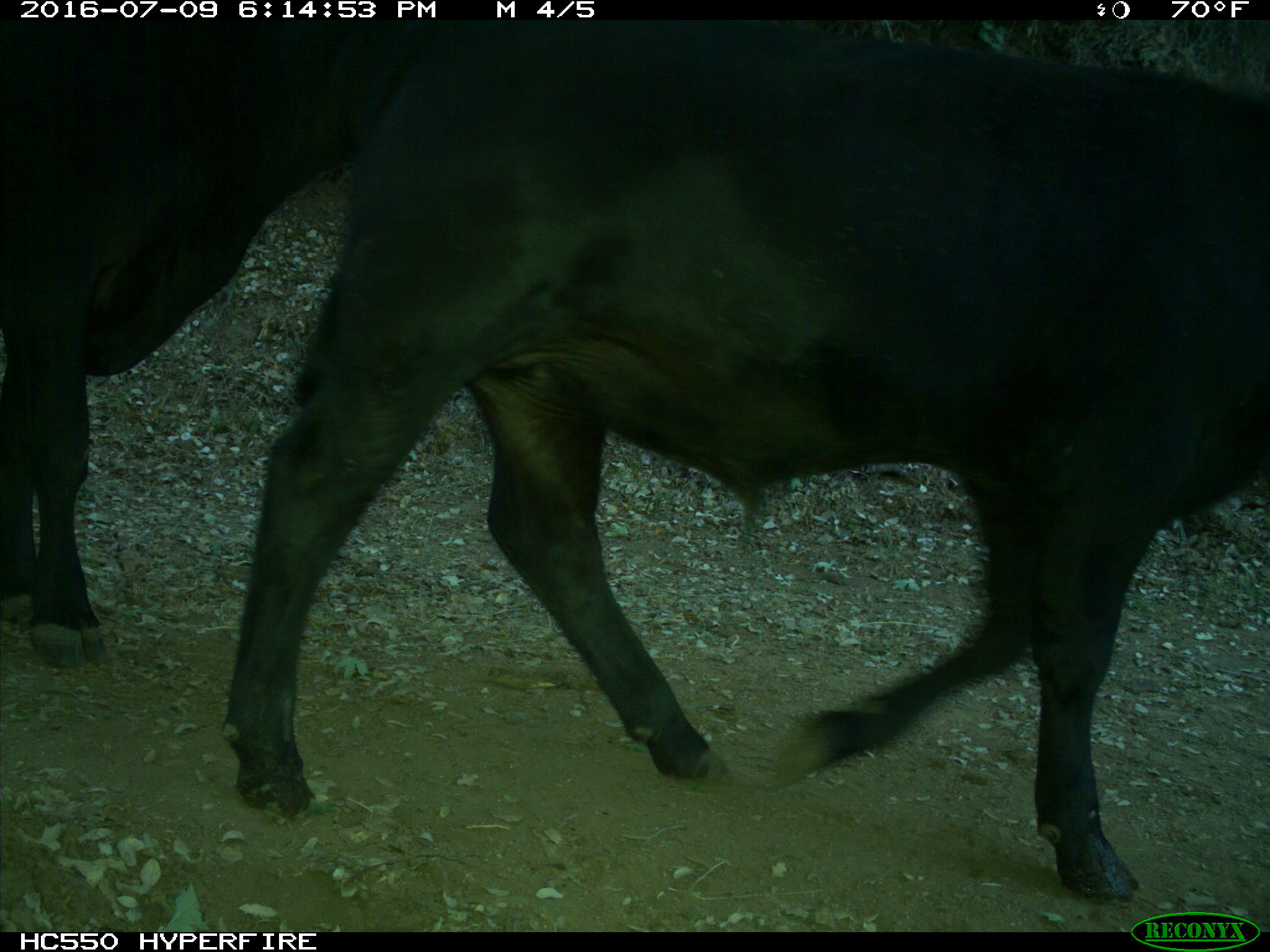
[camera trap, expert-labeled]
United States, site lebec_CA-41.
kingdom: Animalia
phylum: Chordata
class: Mammalia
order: Artiodactyla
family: Bovidae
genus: Bos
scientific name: Bos taurus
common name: domestic cow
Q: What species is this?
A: Bos taurus (domestic cow).